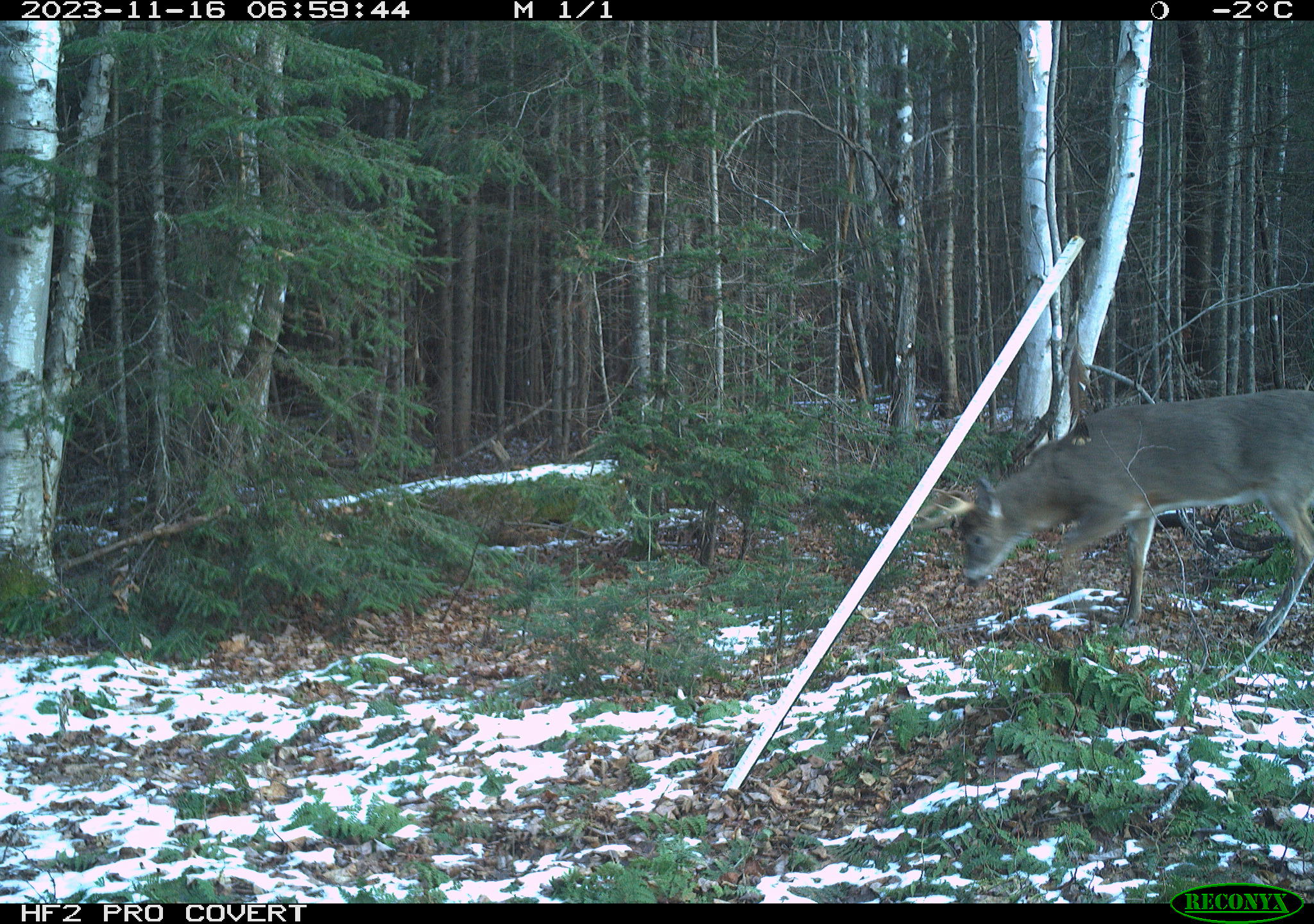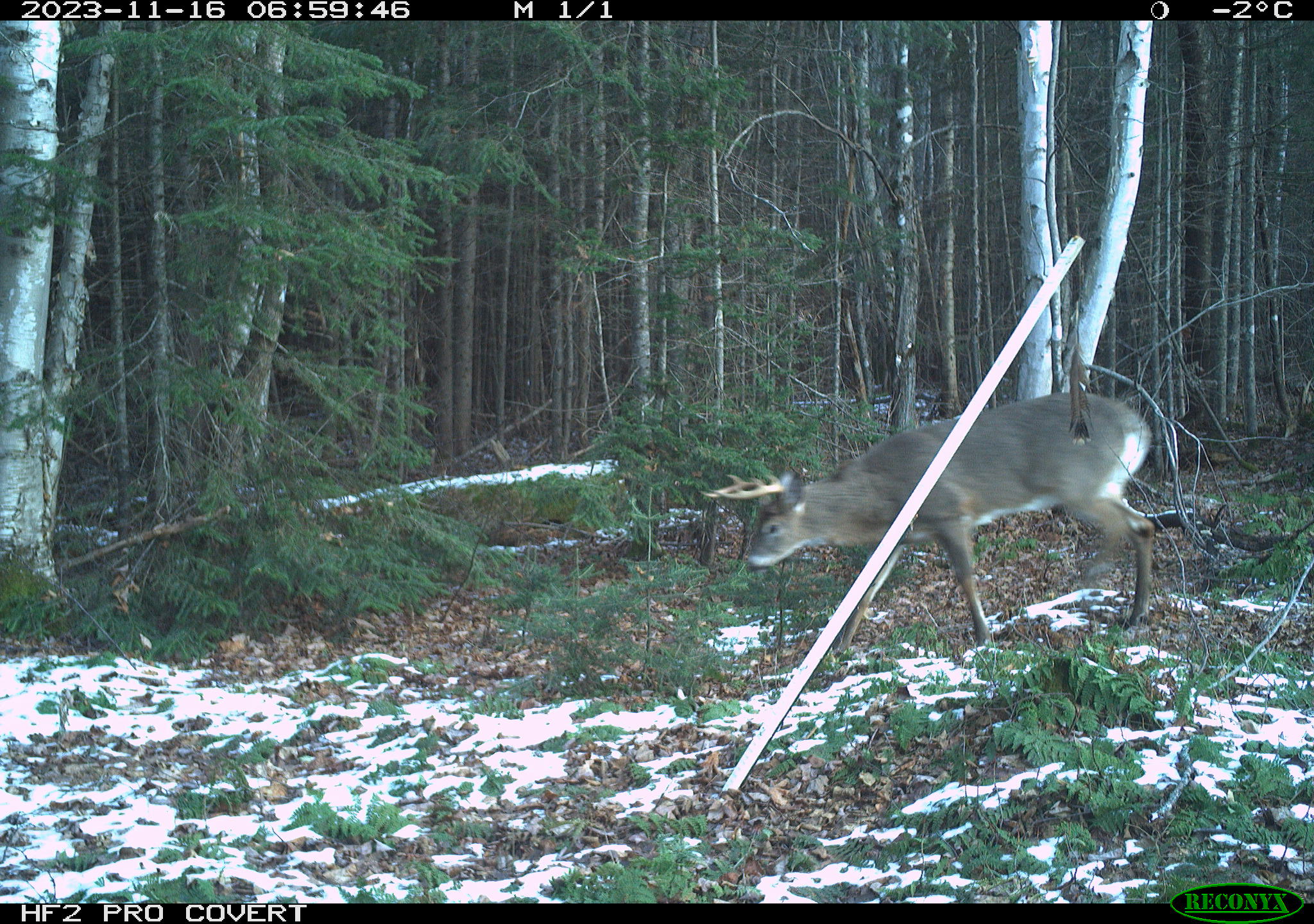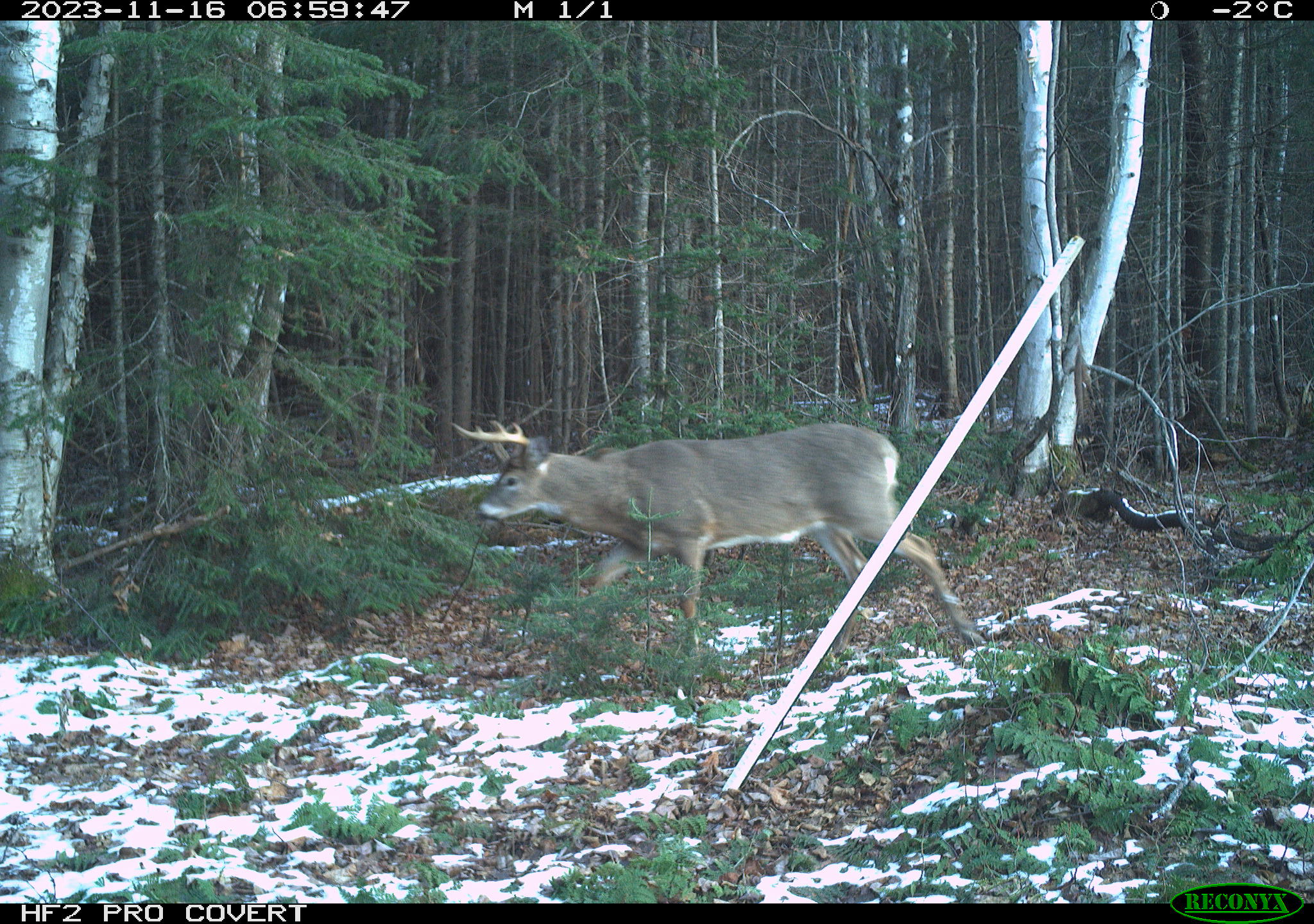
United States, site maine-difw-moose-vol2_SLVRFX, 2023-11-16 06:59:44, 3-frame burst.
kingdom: Animalia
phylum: Chordata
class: Mammalia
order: Artiodactyla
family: Cervidae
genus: Odocoileus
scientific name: Odocoileus virginianus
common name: white-tailed deer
White-tailed deer (Odocoileus virginianus).